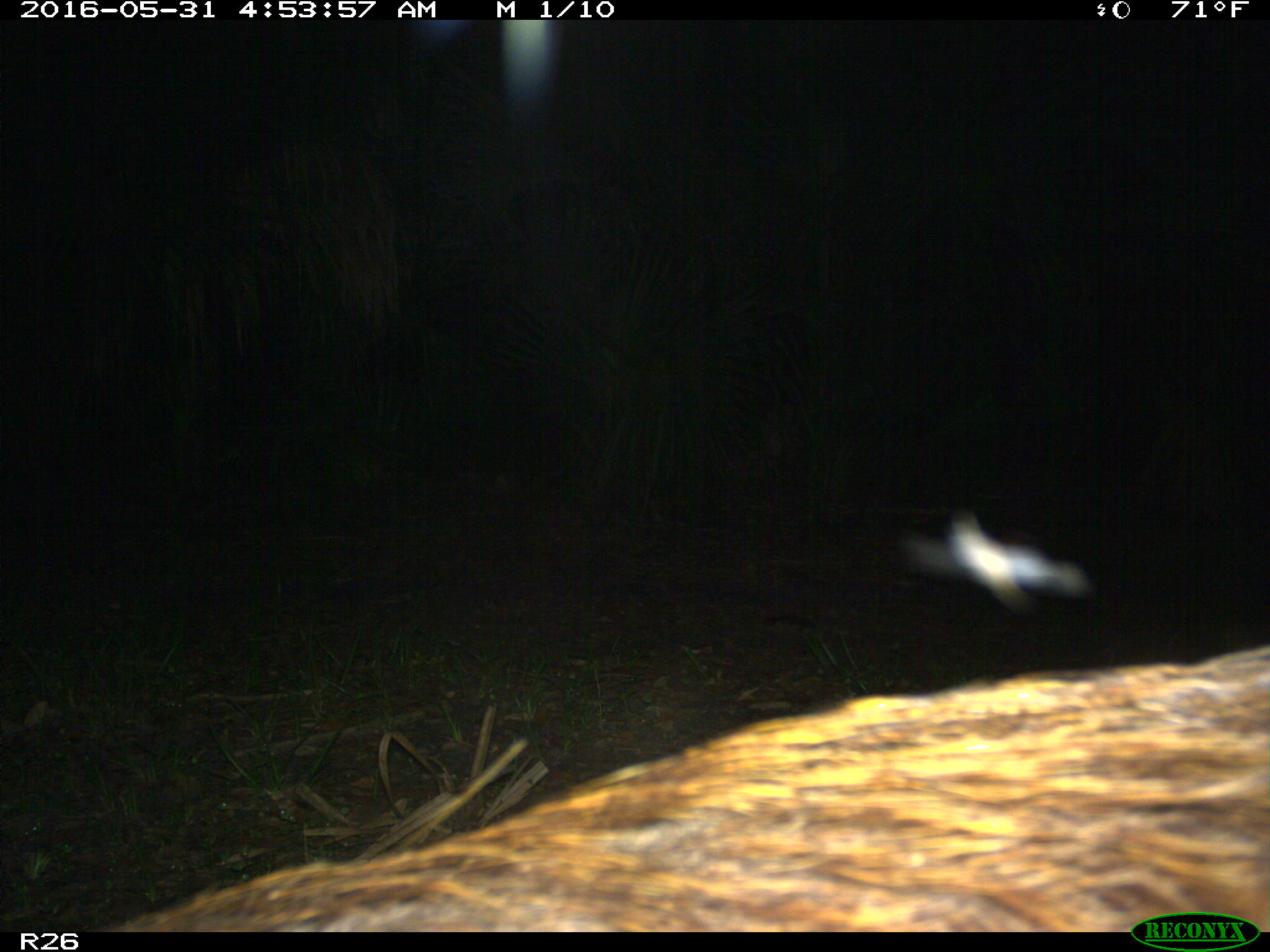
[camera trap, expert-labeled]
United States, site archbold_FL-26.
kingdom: Animalia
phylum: Chordata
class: Mammalia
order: Artiodactyla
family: Suidae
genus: Sus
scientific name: Sus scrofa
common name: wild boar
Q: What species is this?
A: Sus scrofa (wild boar).